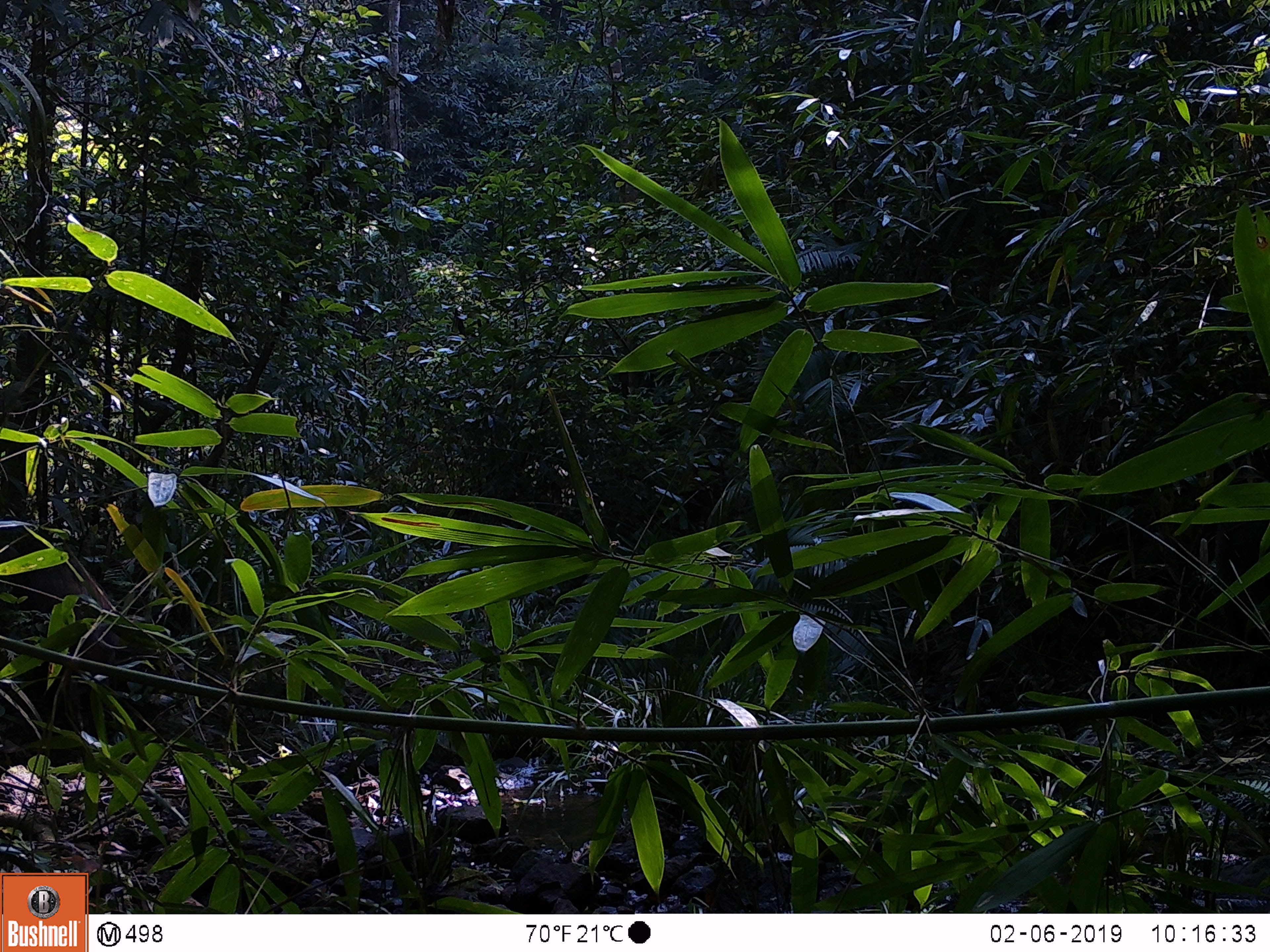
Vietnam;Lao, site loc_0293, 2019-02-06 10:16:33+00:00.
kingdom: Animalia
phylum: Chordata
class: Mammalia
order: Artiodactyla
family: Suidae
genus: Sus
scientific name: Sus scrofa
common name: eurasian wild pig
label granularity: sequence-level